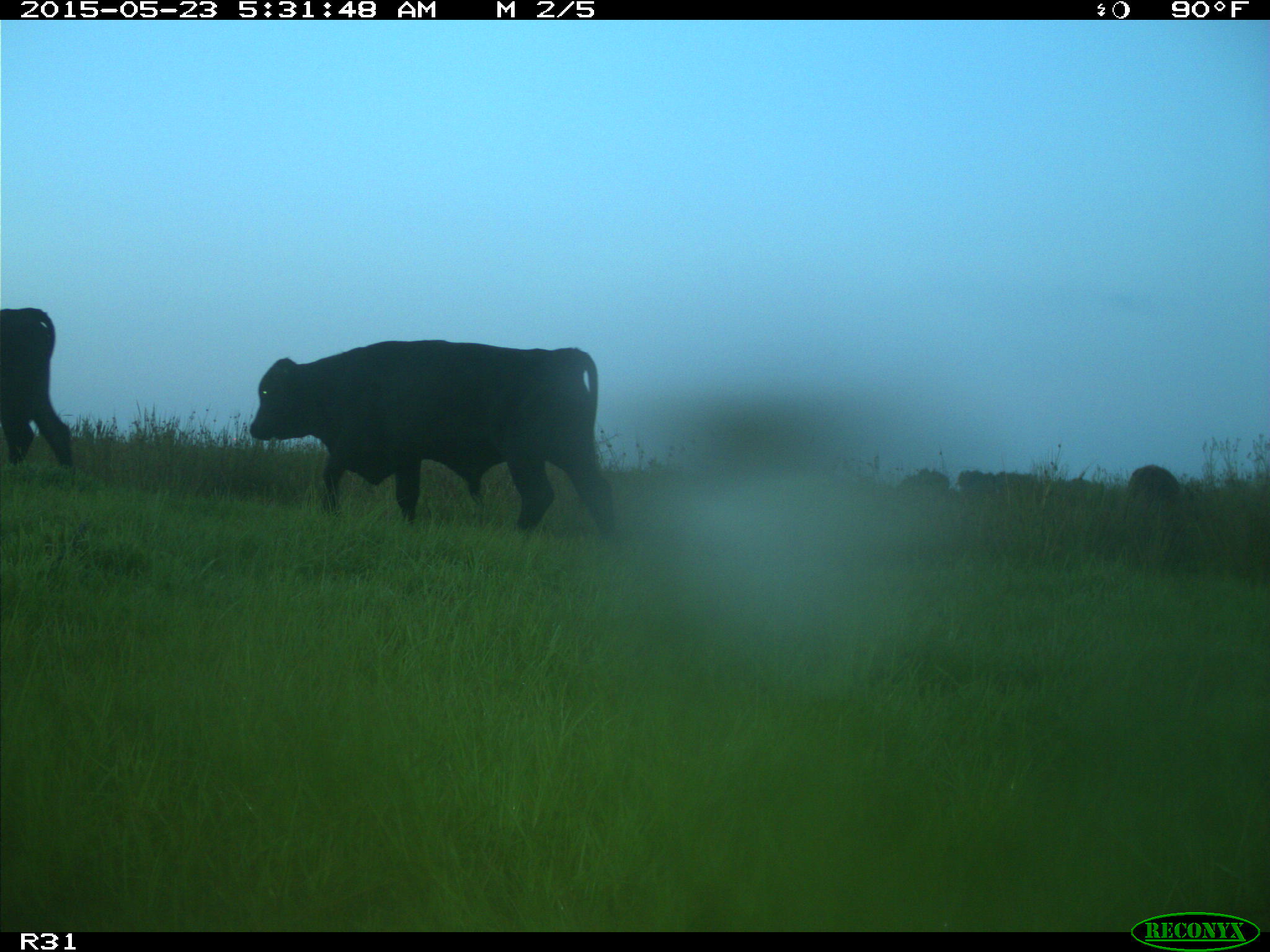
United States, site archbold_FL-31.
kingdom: Animalia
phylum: Chordata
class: Mammalia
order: Artiodactyla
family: Bovidae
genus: Bos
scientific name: Bos taurus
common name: domestic cow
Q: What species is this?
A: Bos taurus (domestic cow).